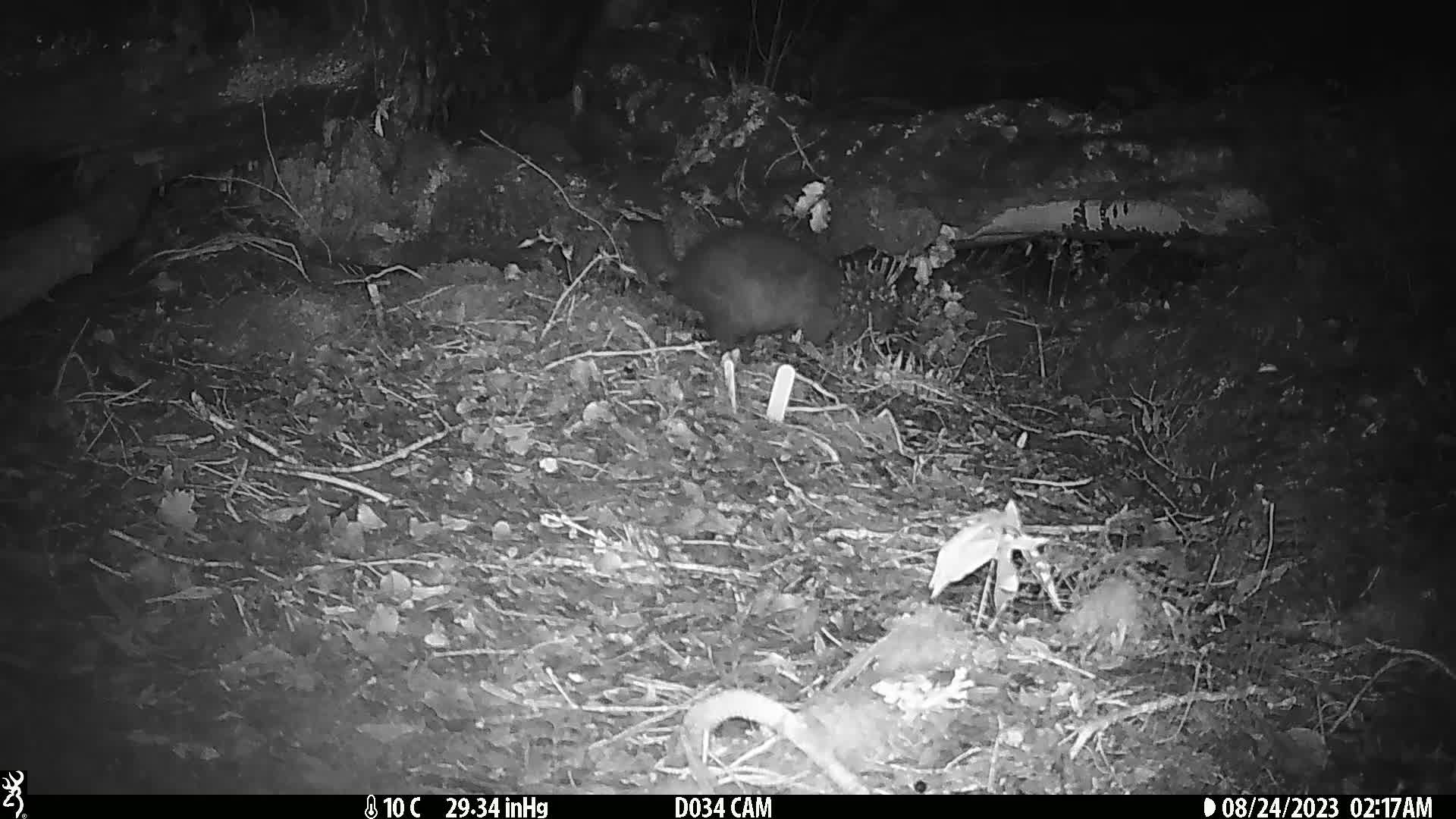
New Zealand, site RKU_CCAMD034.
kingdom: Animalia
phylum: Chordata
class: Mammalia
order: Diprotodontia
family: Phalangeridae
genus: Trichosurus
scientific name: Trichosurus vulpecula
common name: common brushtail possum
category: possum